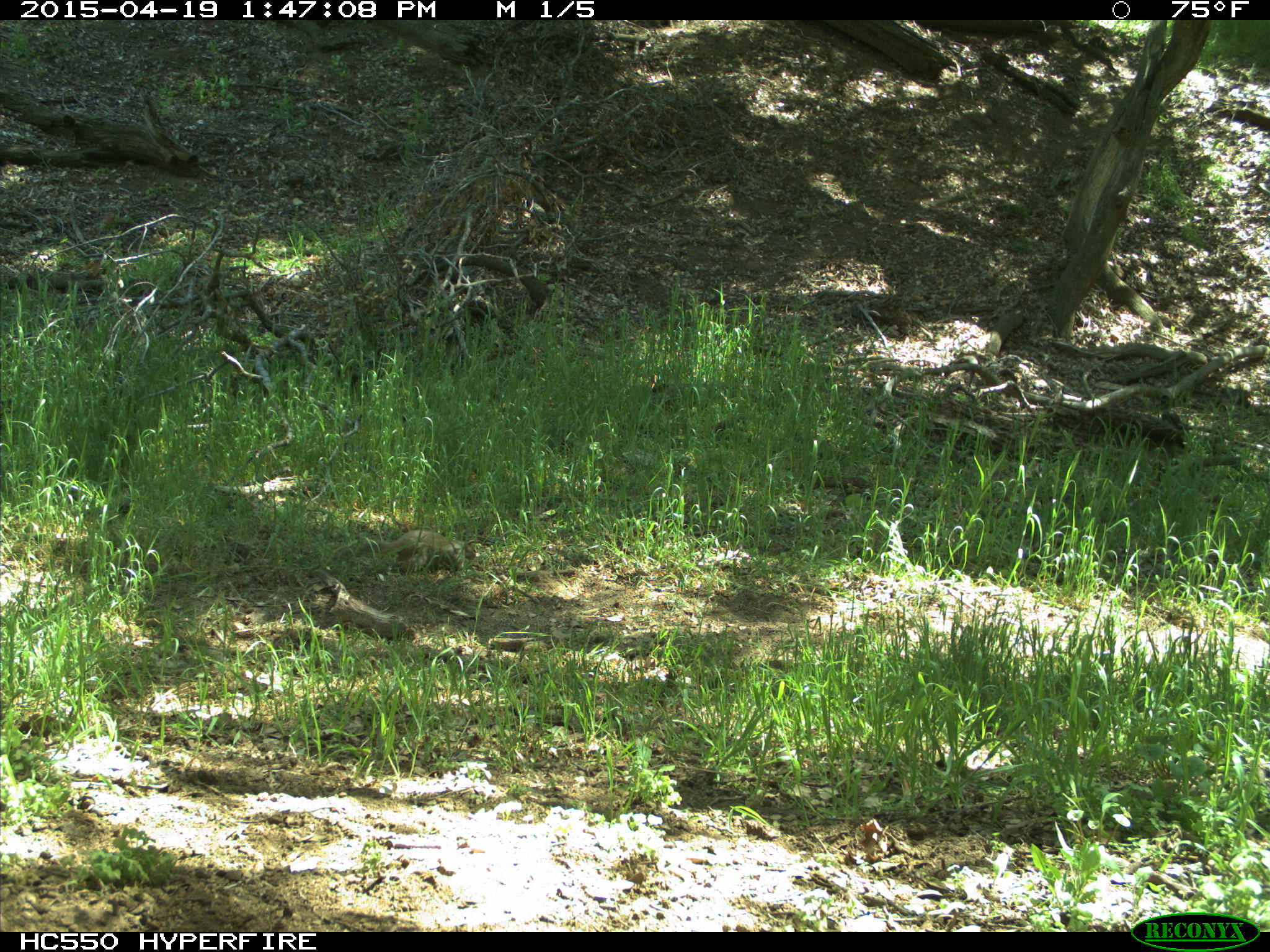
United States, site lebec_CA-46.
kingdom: Animalia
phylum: Chordata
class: Mammalia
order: Rodentia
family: Sciuridae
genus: Otospermophilus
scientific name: Otospermophilus beecheyi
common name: california ground squirrel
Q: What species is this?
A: Otospermophilus beecheyi (california ground squirrel).